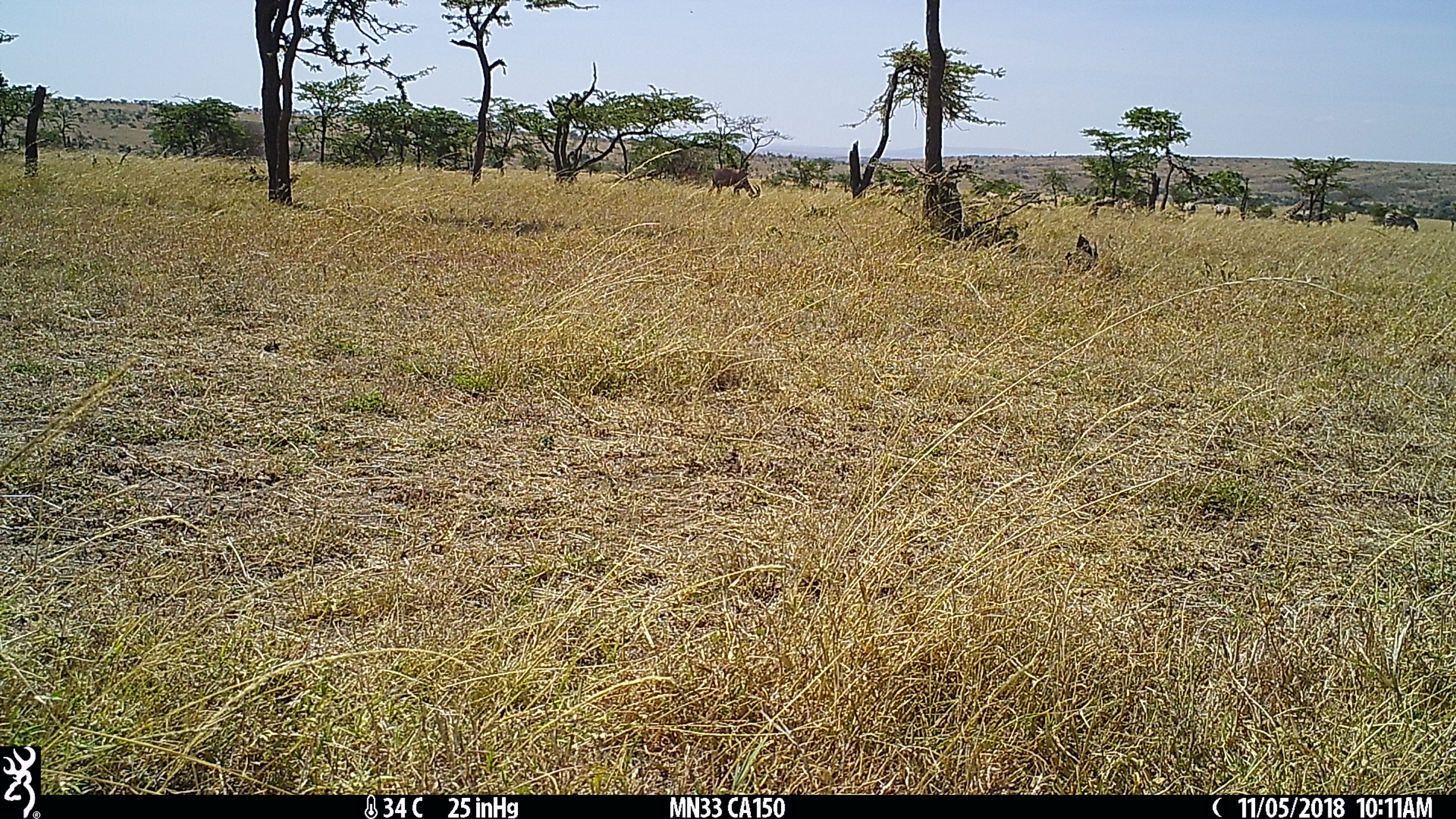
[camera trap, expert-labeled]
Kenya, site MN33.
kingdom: Animalia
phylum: Chordata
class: Mammalia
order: Perissodactyla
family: Equidae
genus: Equus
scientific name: Equus quagga burchellii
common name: burchell's zebra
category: zebra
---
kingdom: Animalia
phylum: Chordata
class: Mammalia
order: Artiodactyla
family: Bovidae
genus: Damaliscus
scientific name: Damaliscus lunatus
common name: topi